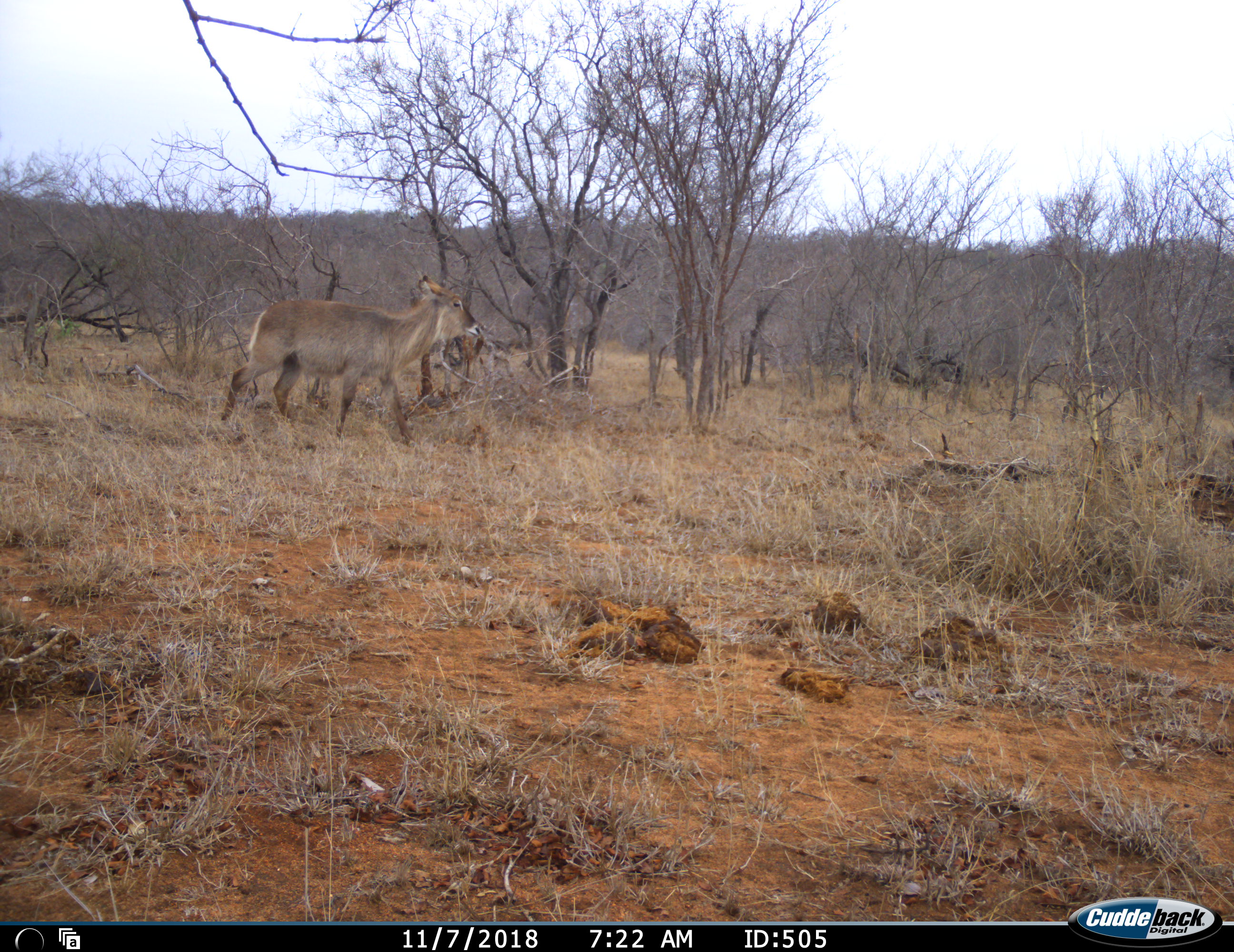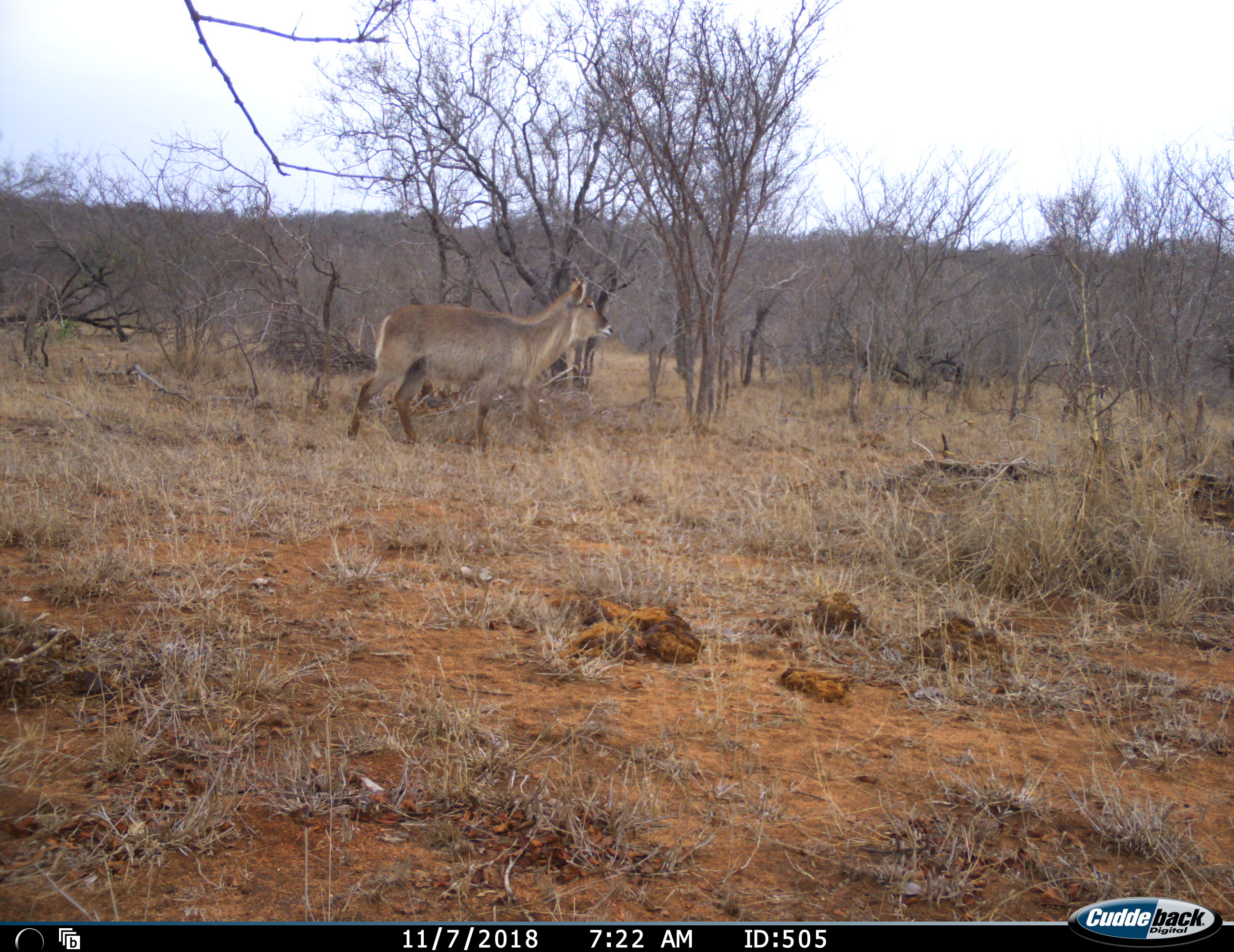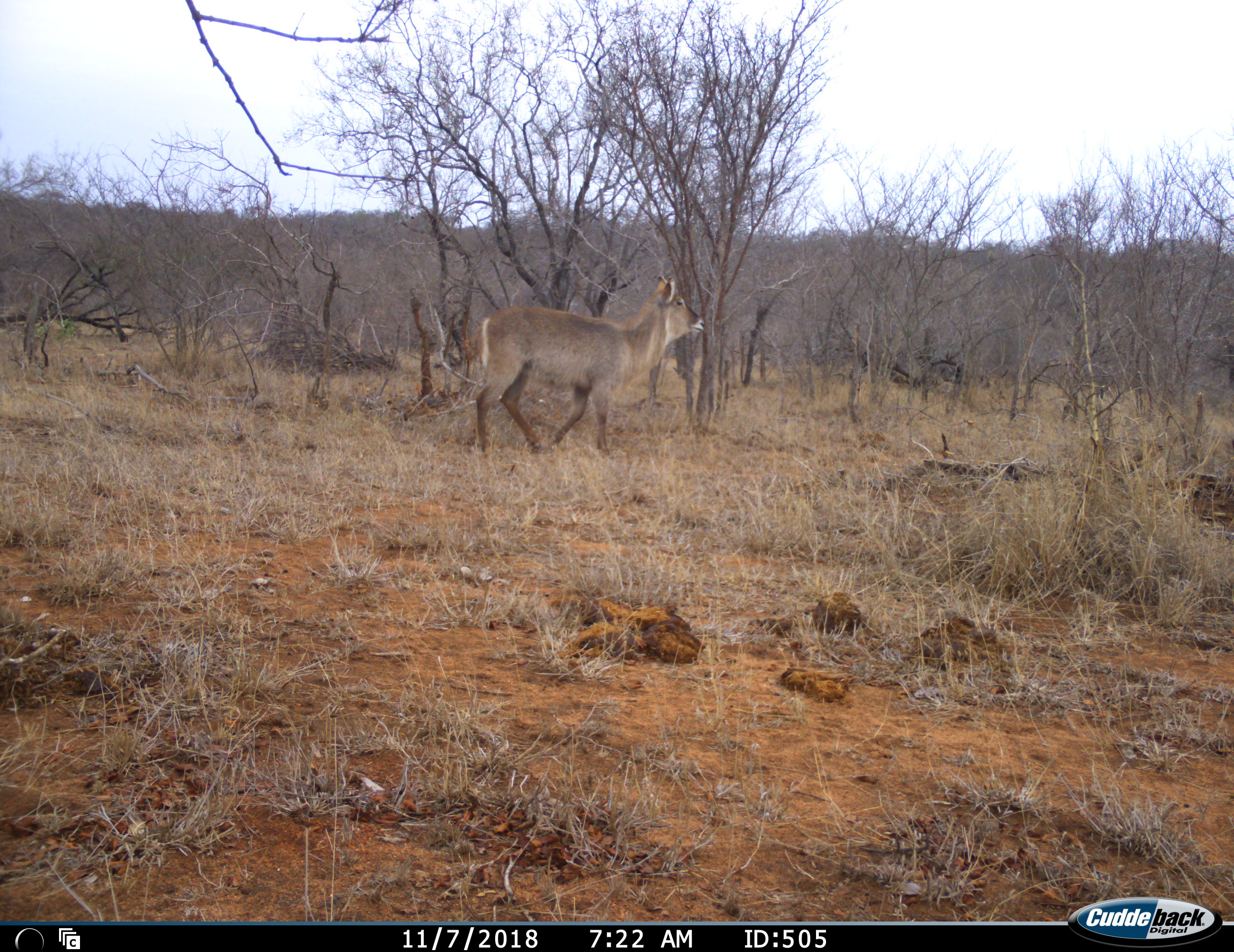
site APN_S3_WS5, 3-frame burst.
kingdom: Animalia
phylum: Chordata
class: Mammalia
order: Artiodactyla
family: Bovidae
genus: Kobus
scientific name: Kobus ellipsiprymnus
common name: waterbuck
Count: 1.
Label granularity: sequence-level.